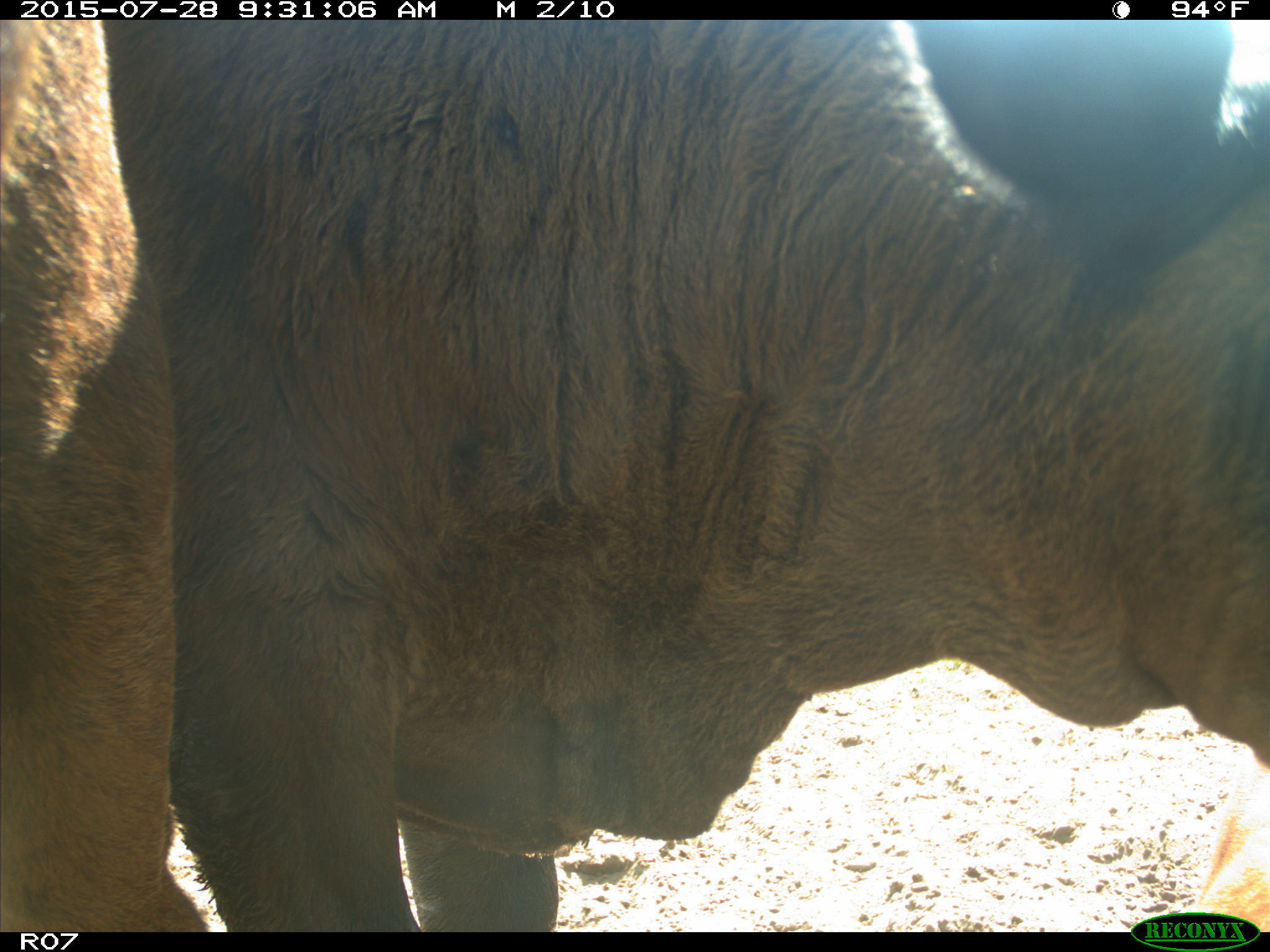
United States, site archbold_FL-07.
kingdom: Animalia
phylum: Chordata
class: Mammalia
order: Artiodactyla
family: Bovidae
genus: Bos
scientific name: Bos taurus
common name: domestic cow